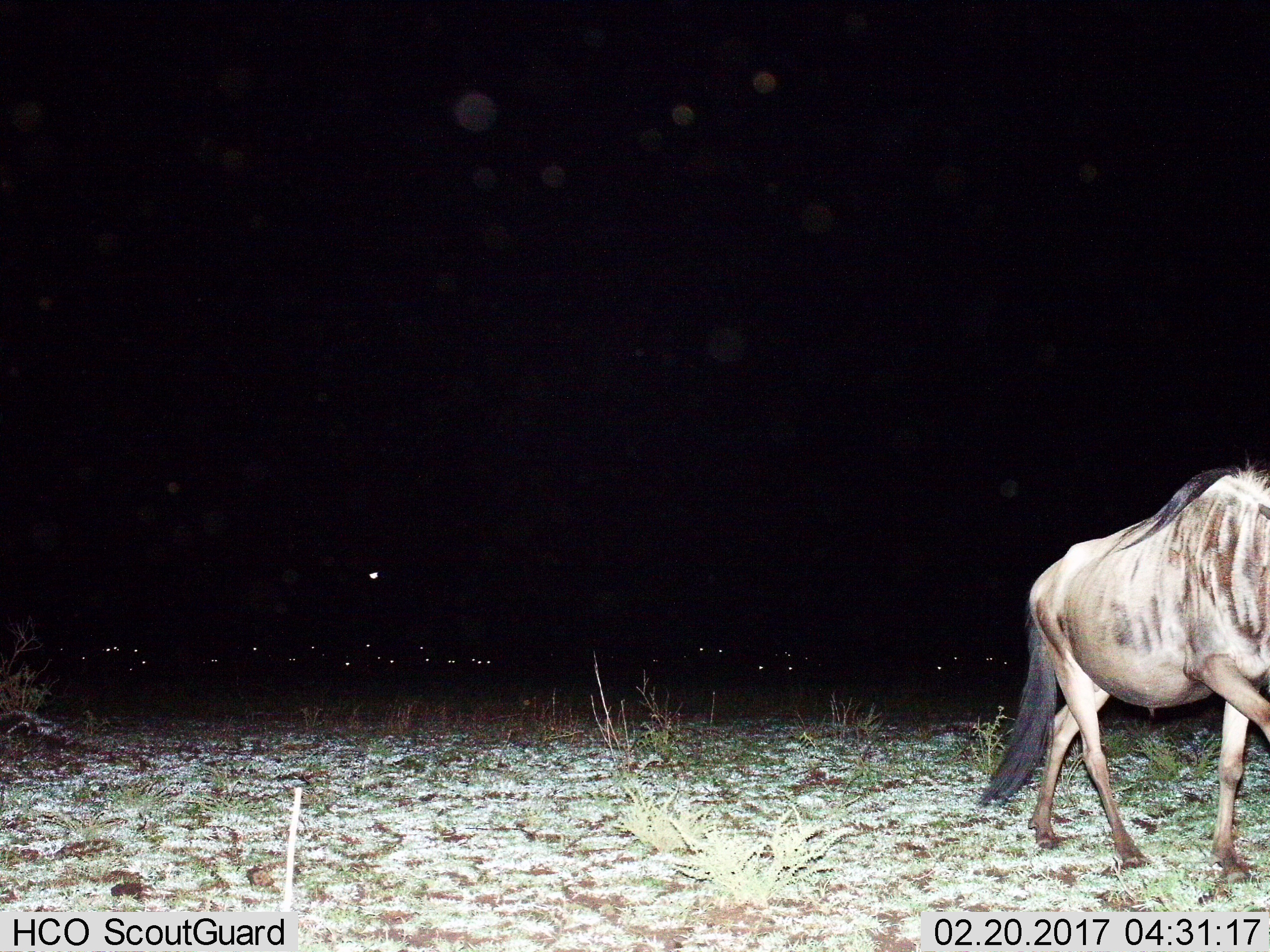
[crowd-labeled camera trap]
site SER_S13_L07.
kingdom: Animalia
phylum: Chordata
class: Mammalia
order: Artiodactyla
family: Bovidae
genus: Connochaetes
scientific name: Connochaetes taurinus taurinus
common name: blue wildebeest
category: wildebeestblue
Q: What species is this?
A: Wildebeestblue (blue wildebeest) (Connochaetes taurinus taurinus).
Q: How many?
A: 1.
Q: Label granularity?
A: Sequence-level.